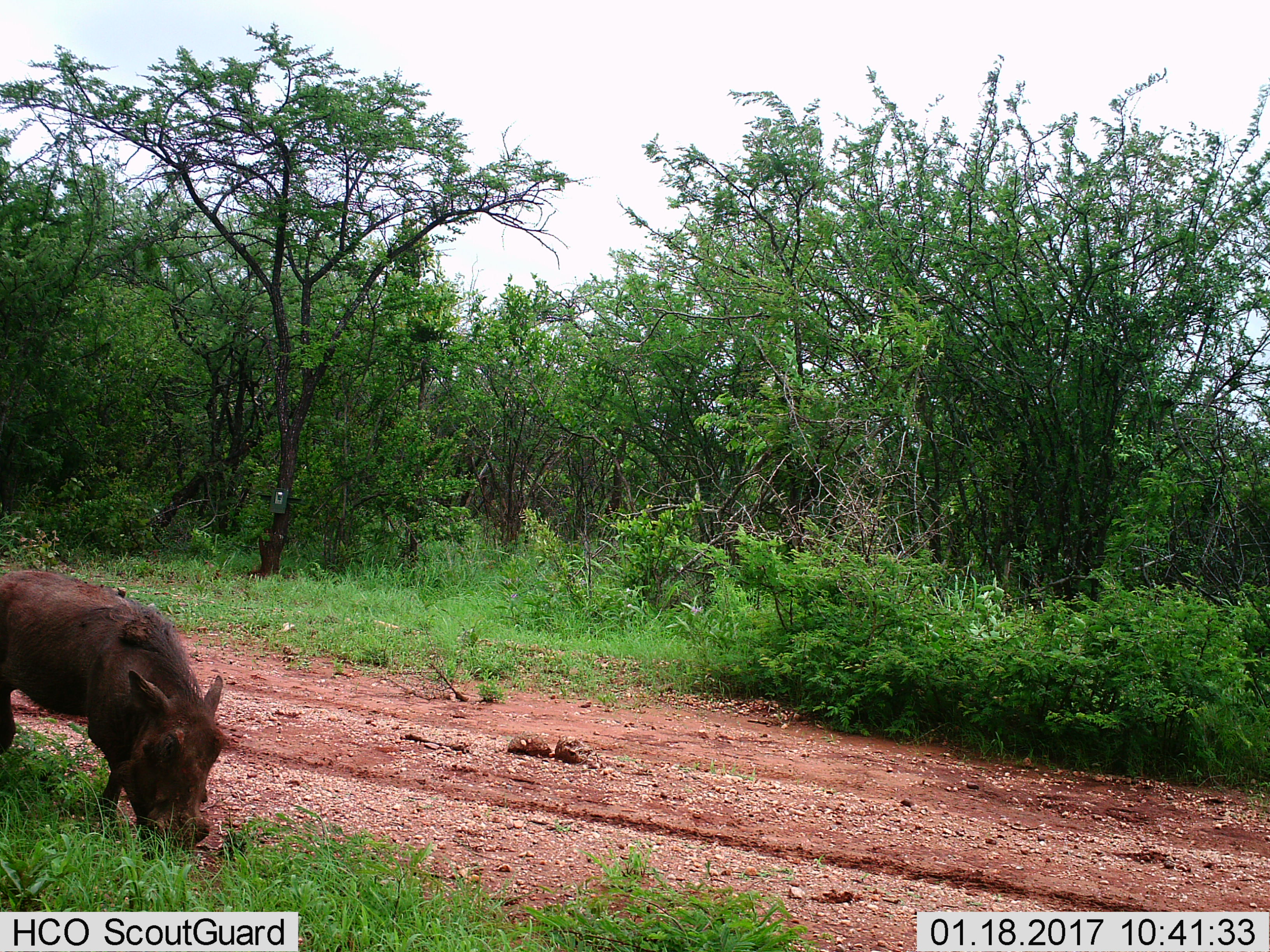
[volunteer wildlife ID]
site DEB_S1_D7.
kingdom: Animalia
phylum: Chordata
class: Mammalia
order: Artiodactyla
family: Suidae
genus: Phacochoerus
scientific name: Phacochoerus africanus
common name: warthog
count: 1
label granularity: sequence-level